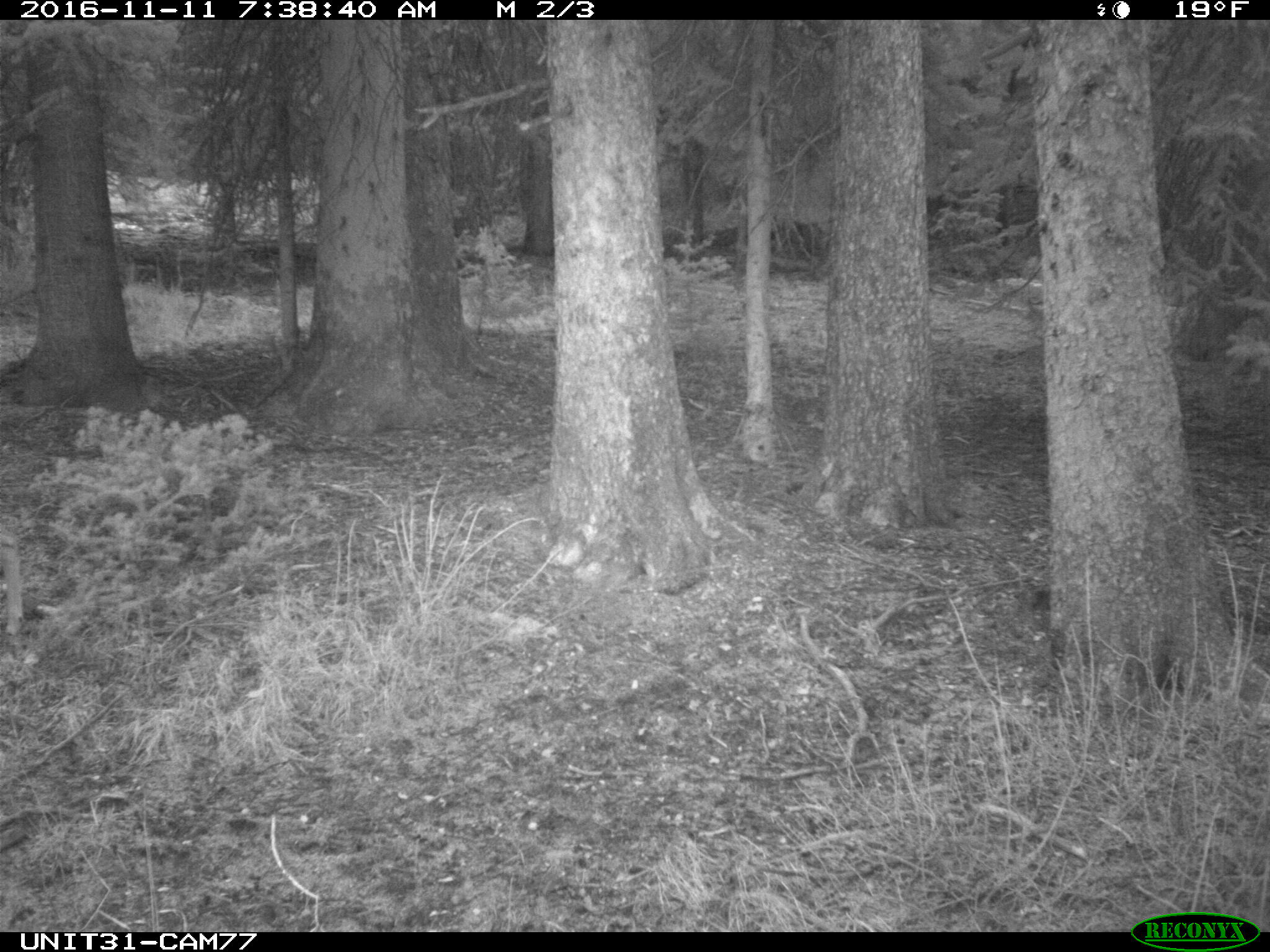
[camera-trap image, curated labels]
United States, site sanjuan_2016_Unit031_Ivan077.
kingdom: Animalia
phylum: Chordata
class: Mammalia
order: Artiodactyla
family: Cervidae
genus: Odocoileus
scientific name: Odocoileus hemionus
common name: mule deer